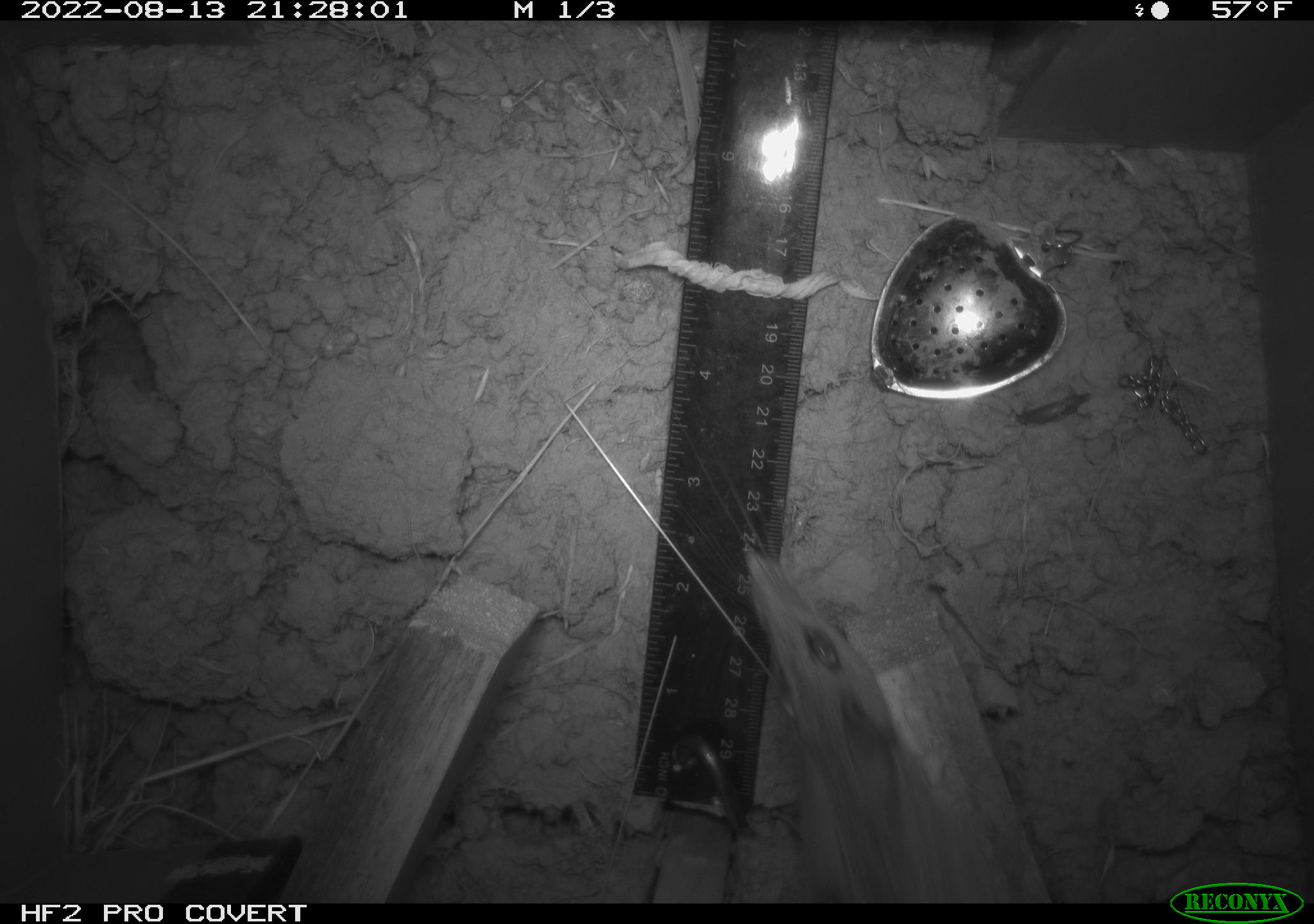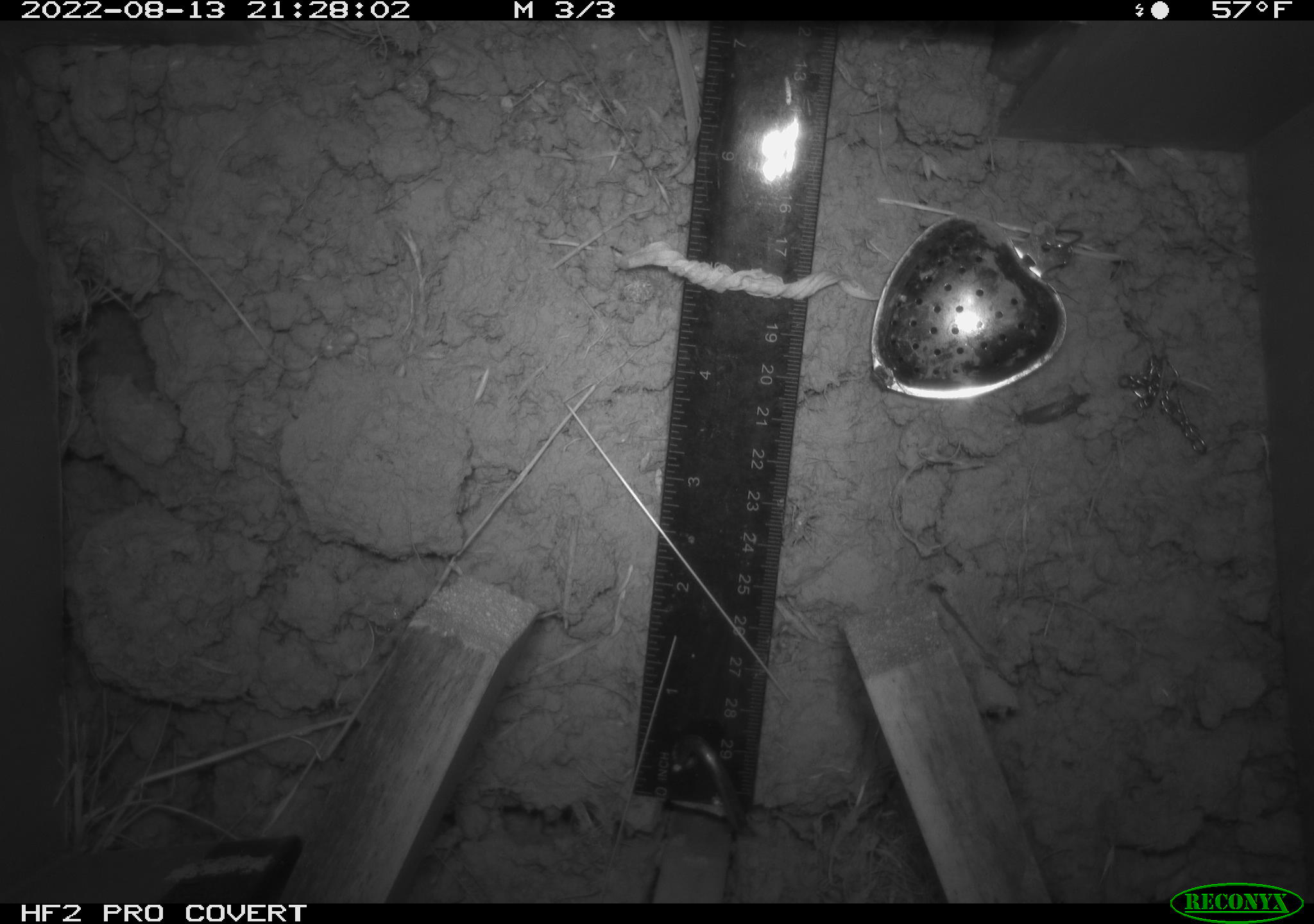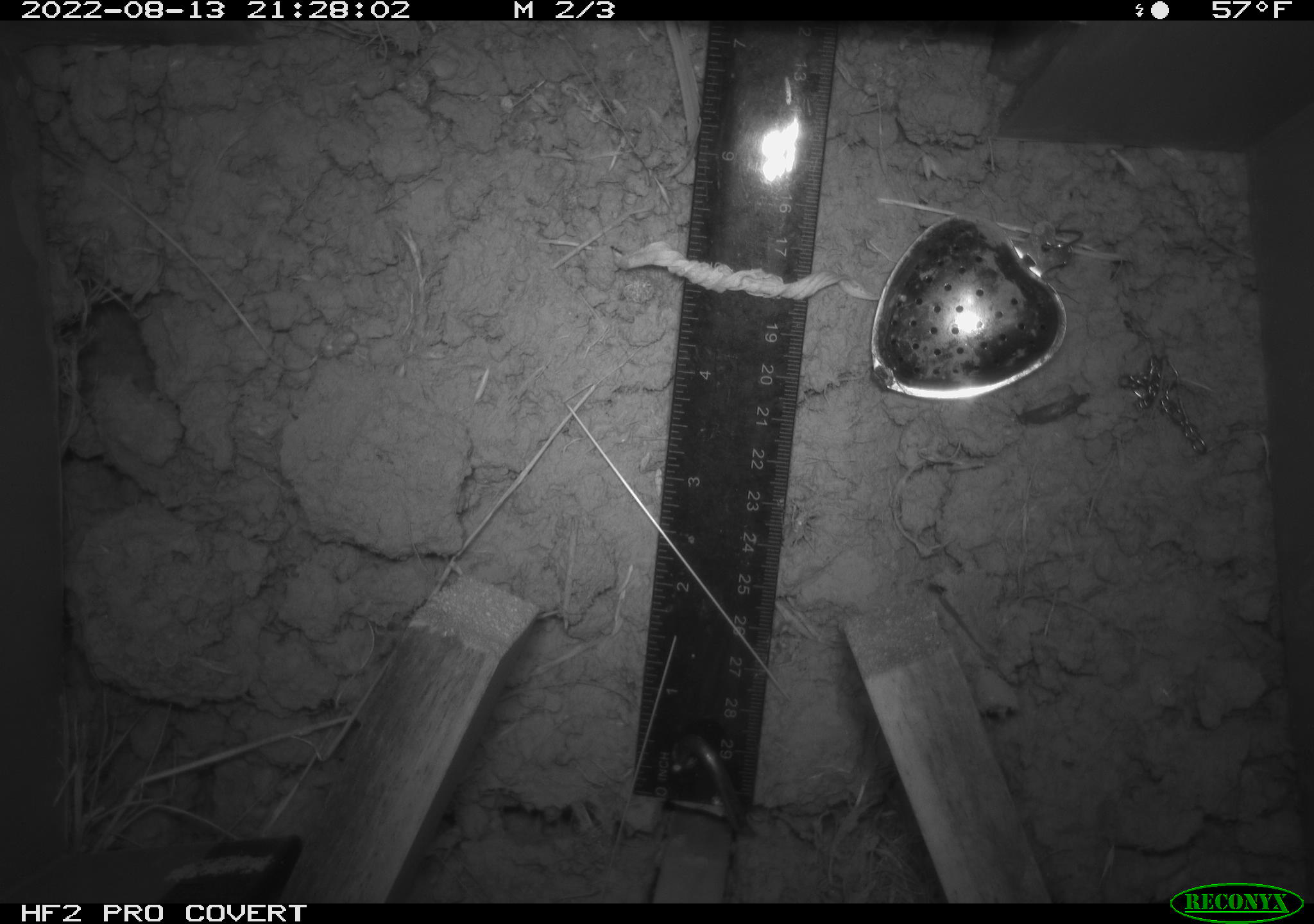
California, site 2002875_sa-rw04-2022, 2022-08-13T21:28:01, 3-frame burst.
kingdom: Animalia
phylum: Chordata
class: Mammalia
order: Rodentia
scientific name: Rodentia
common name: mouse species